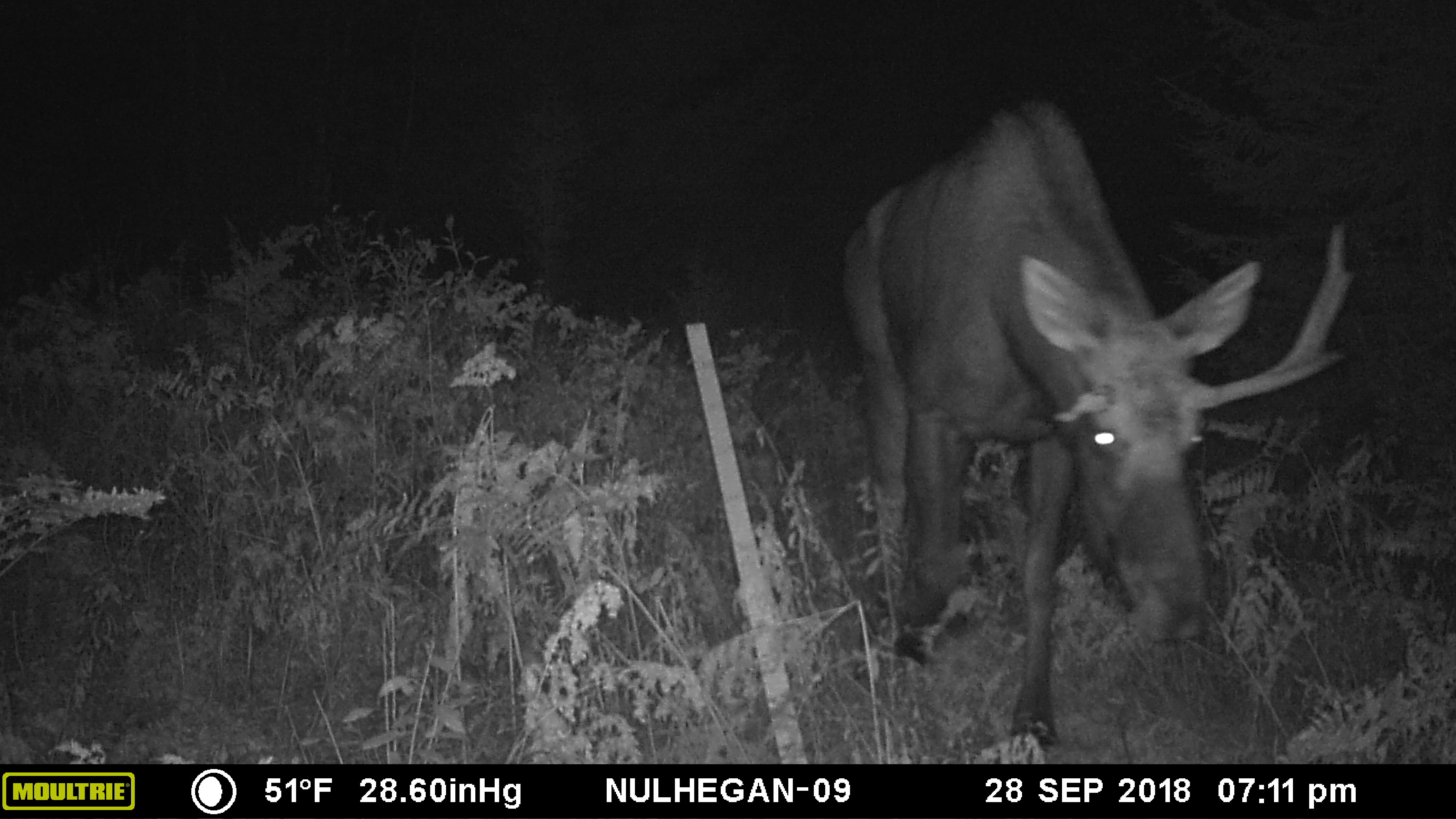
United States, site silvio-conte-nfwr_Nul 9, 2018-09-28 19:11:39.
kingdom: Animalia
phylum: Chordata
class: Mammalia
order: Artiodactyla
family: Cervidae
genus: Alces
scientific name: Alces alces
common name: moose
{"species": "moose (Alces alces)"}